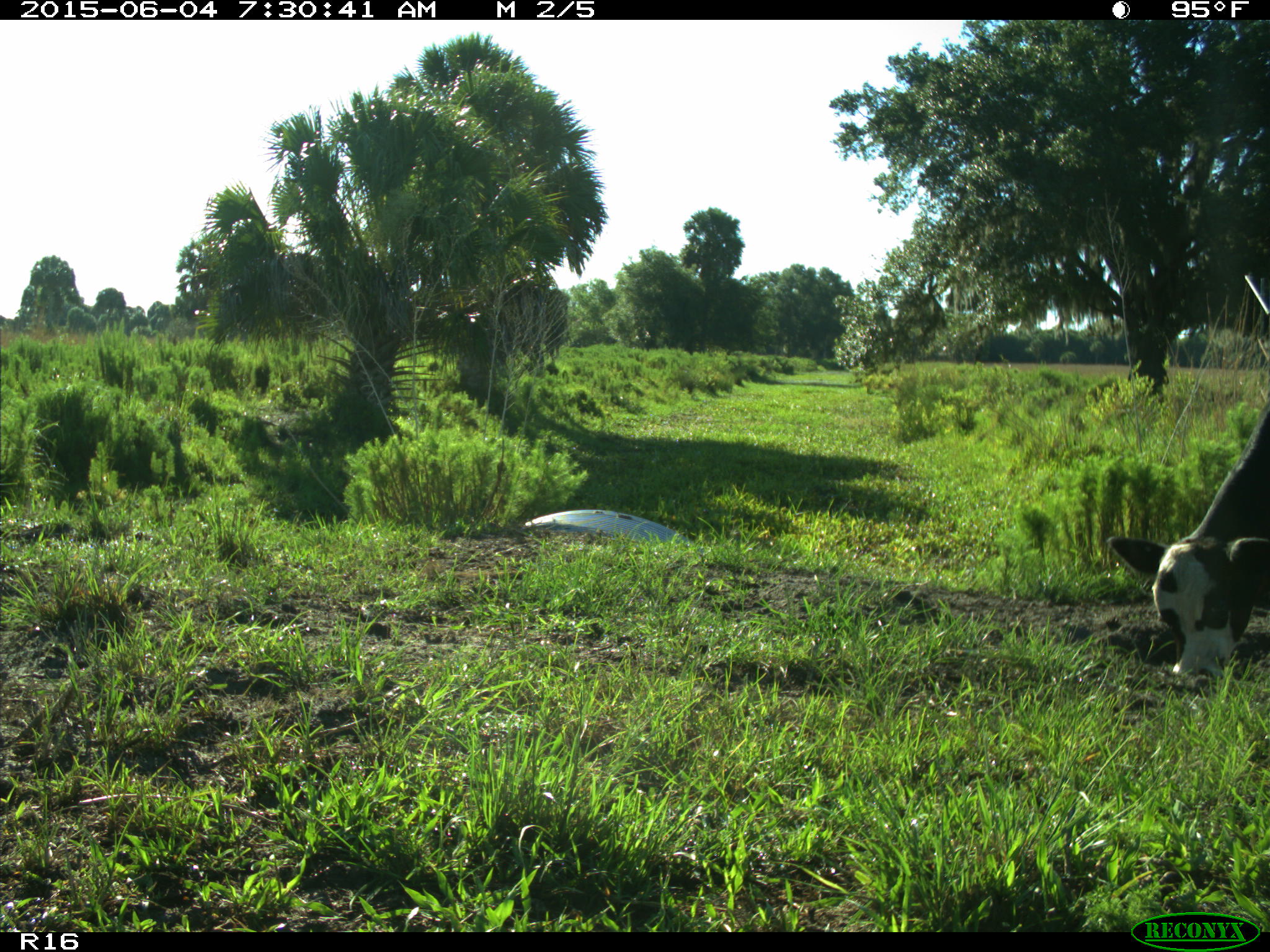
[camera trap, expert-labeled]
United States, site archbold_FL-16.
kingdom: Animalia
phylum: Chordata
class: Mammalia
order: Artiodactyla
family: Bovidae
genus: Bos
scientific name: Bos taurus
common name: domestic cow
Bos taurus (domestic cow).